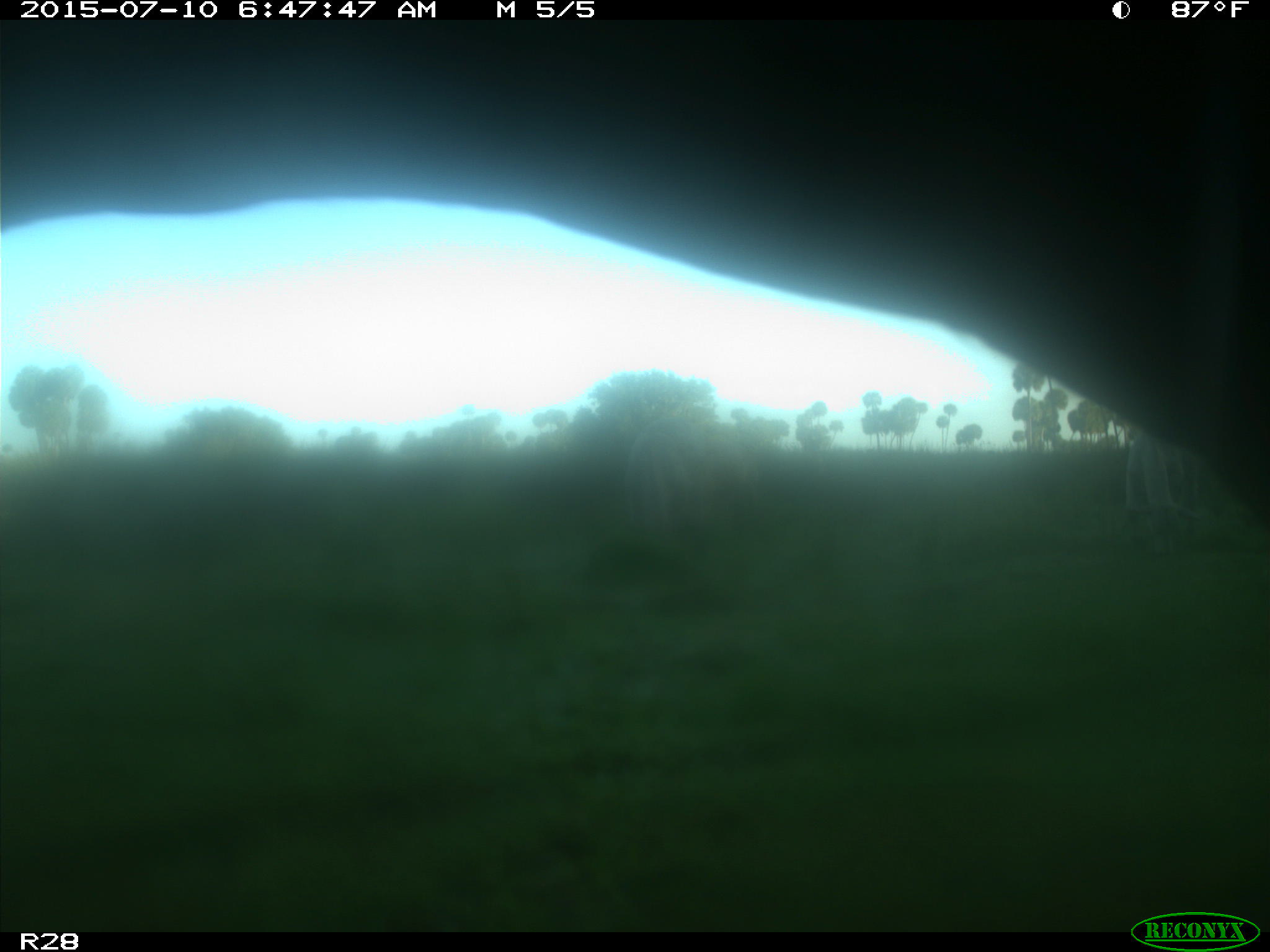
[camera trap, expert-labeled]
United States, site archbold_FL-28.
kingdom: Animalia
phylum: Chordata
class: Mammalia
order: Artiodactyla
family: Bovidae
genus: Bos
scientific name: Bos taurus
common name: domestic cow